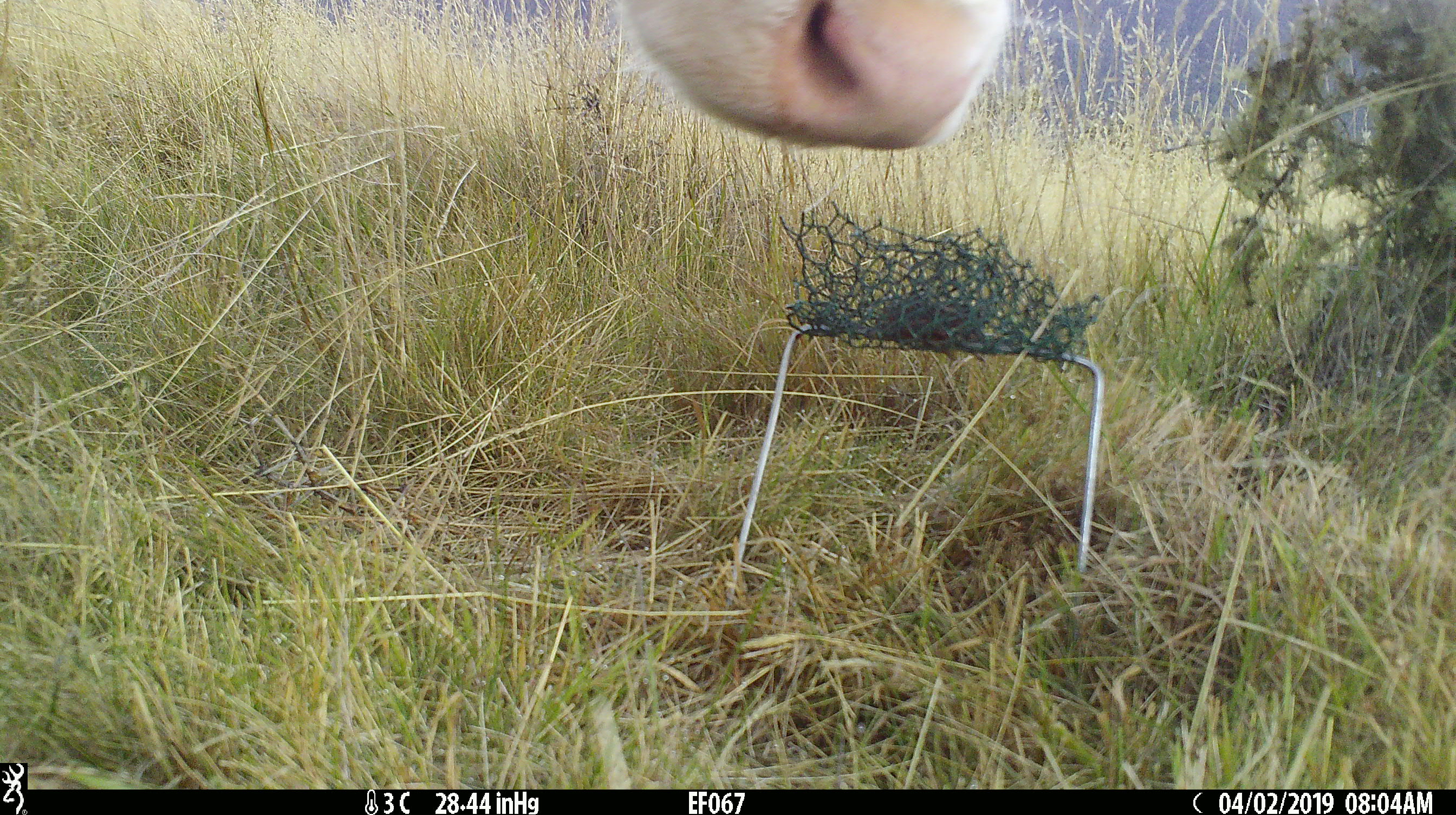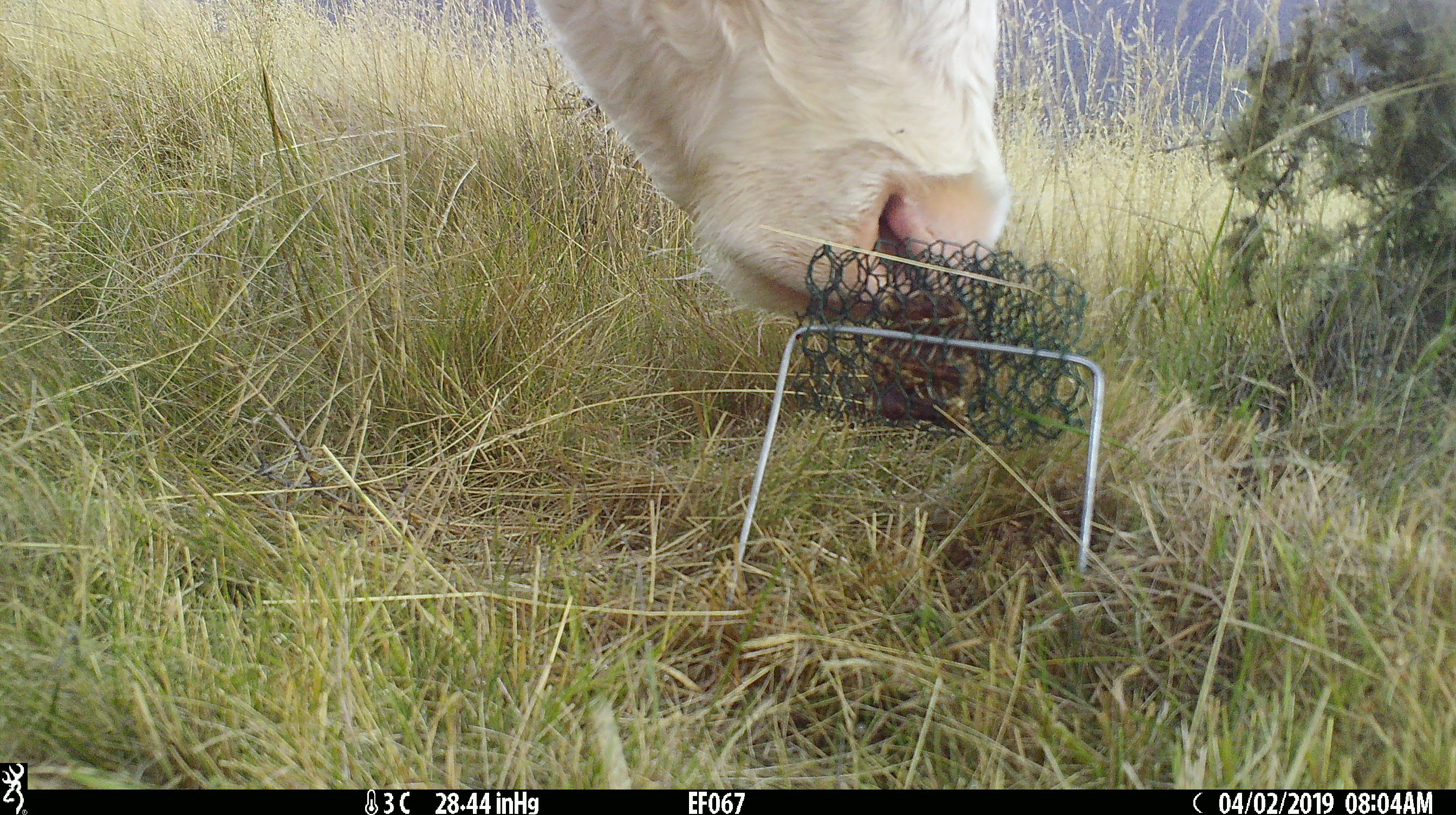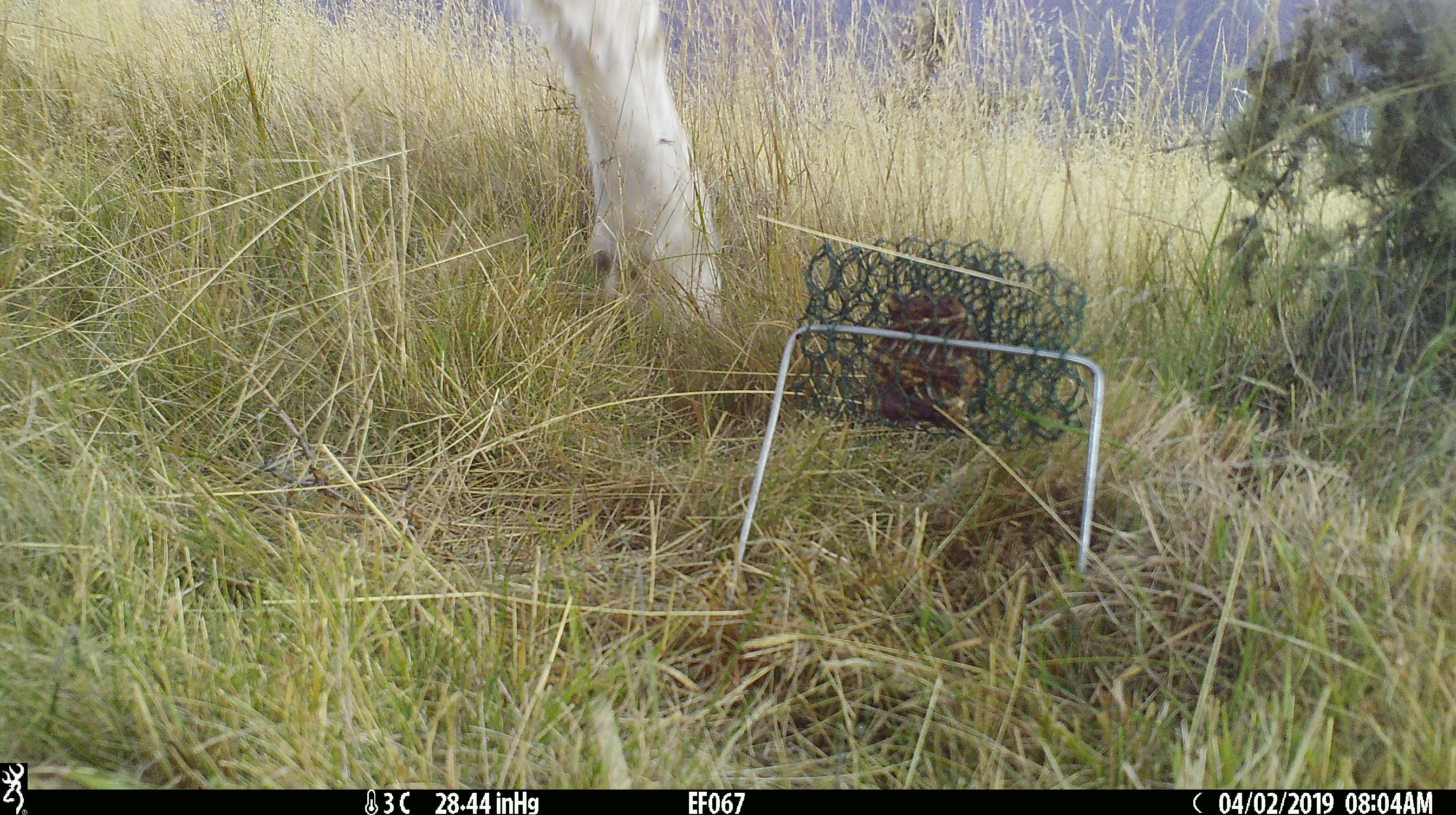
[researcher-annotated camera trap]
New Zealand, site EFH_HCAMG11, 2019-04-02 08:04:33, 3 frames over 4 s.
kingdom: Animalia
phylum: Chordata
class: Mammalia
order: Artiodactyla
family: Bovidae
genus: Bos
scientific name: Bos taurus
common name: domestic cow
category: cow